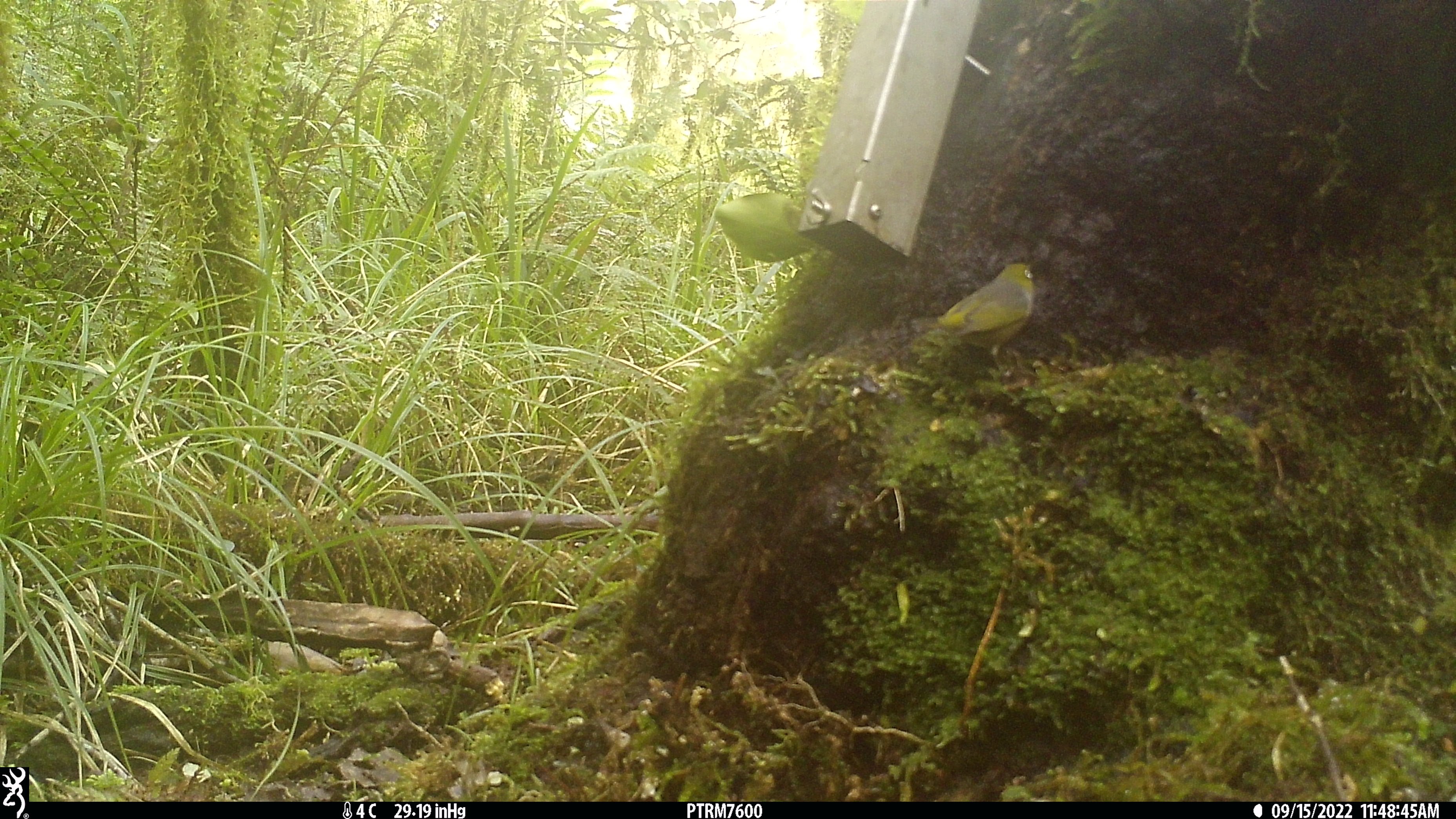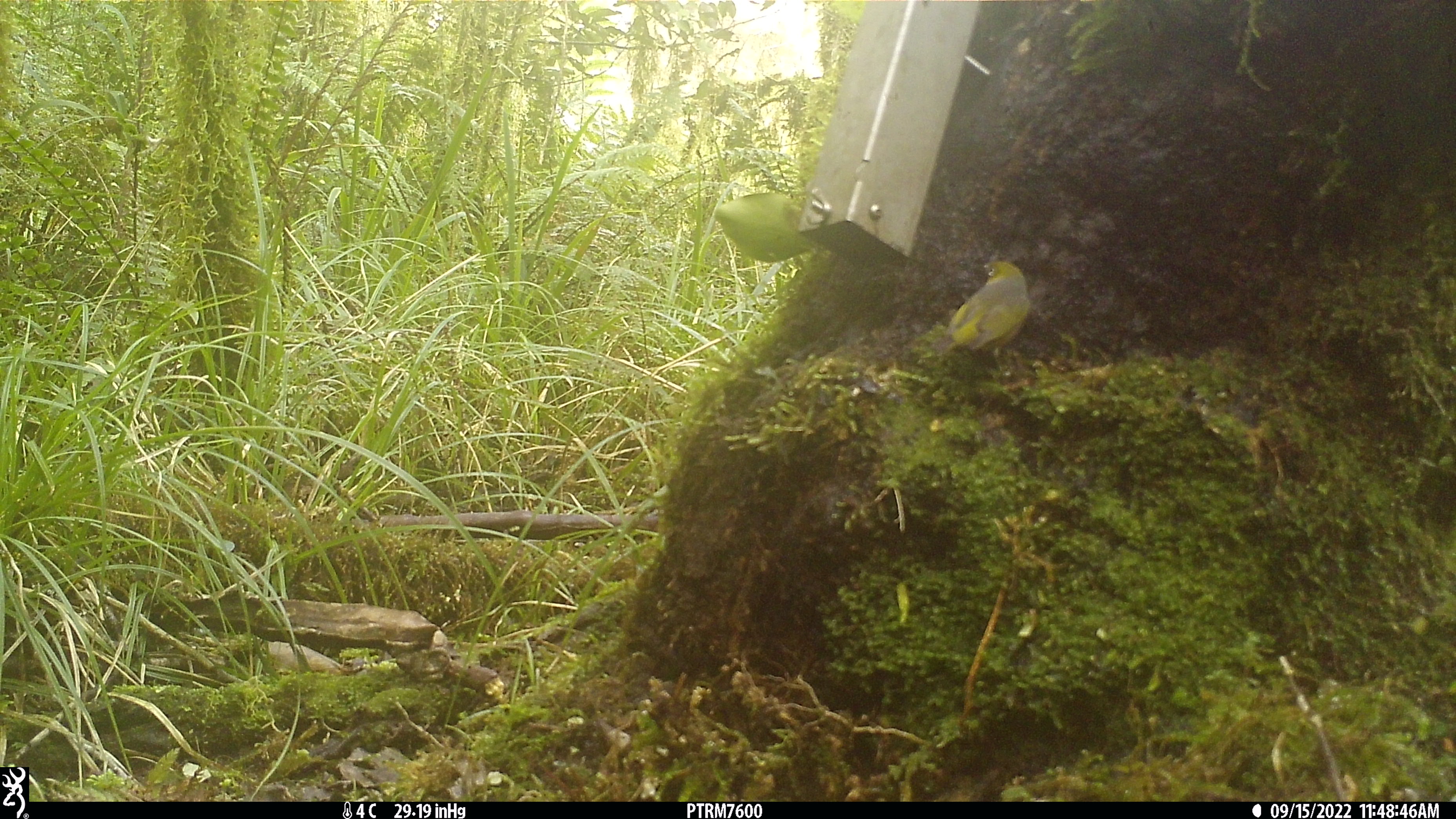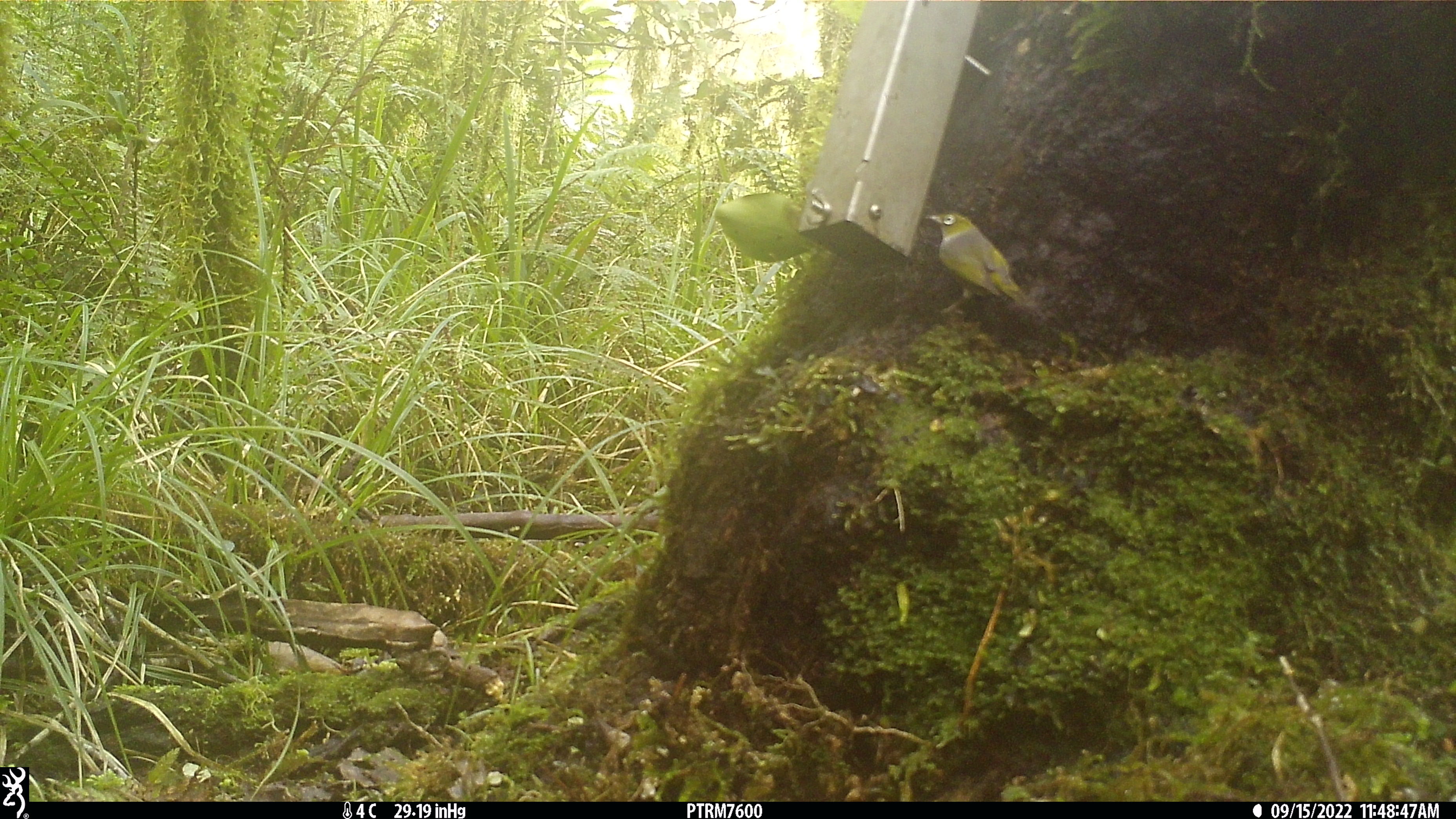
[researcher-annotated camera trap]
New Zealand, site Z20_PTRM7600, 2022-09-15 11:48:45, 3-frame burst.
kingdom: Animalia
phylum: Chordata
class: Aves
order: Passeriformes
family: Zosteropidae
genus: Zosterops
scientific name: Zosterops lateralis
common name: silvereye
Silvereye (Zosterops lateralis).